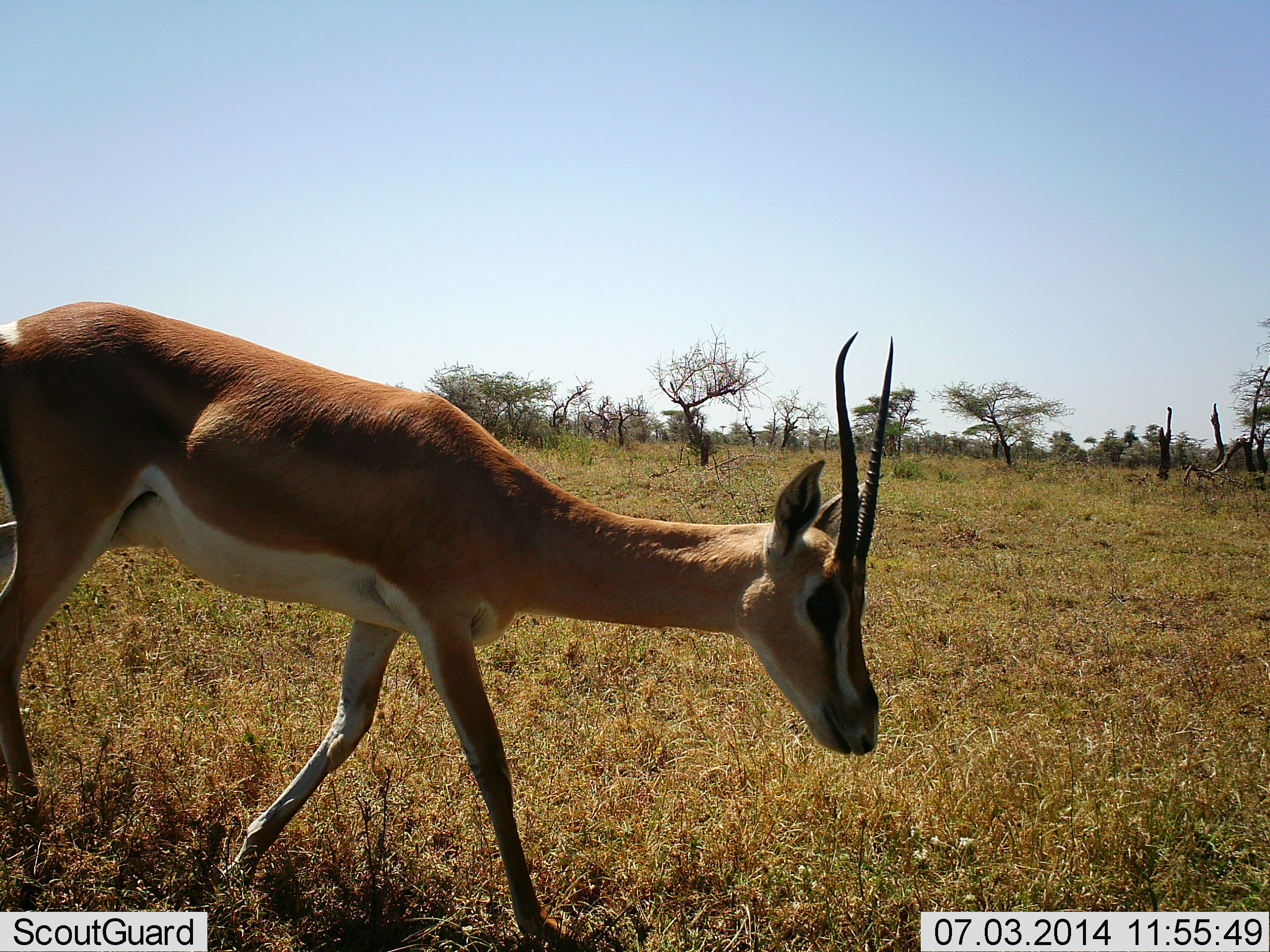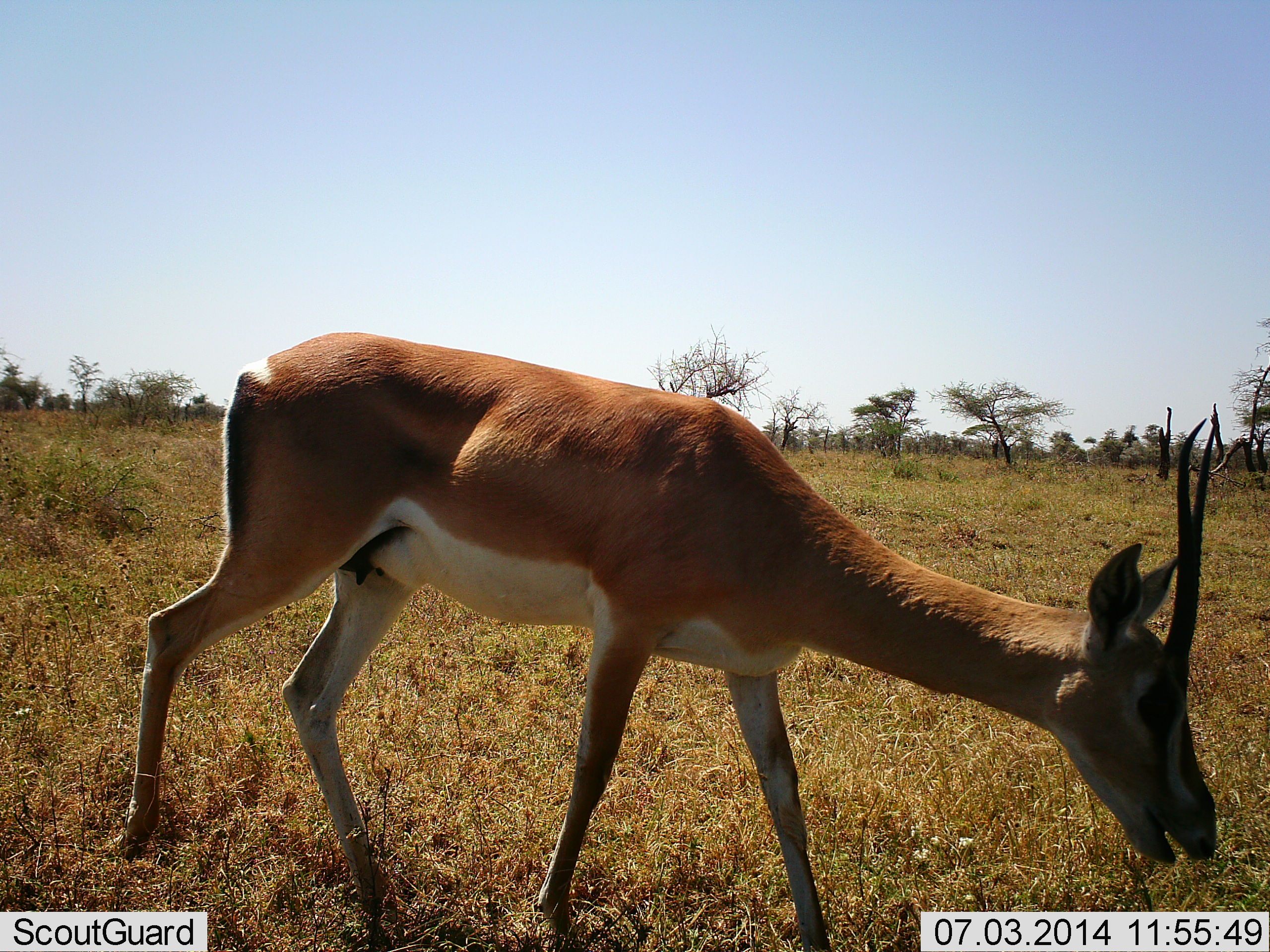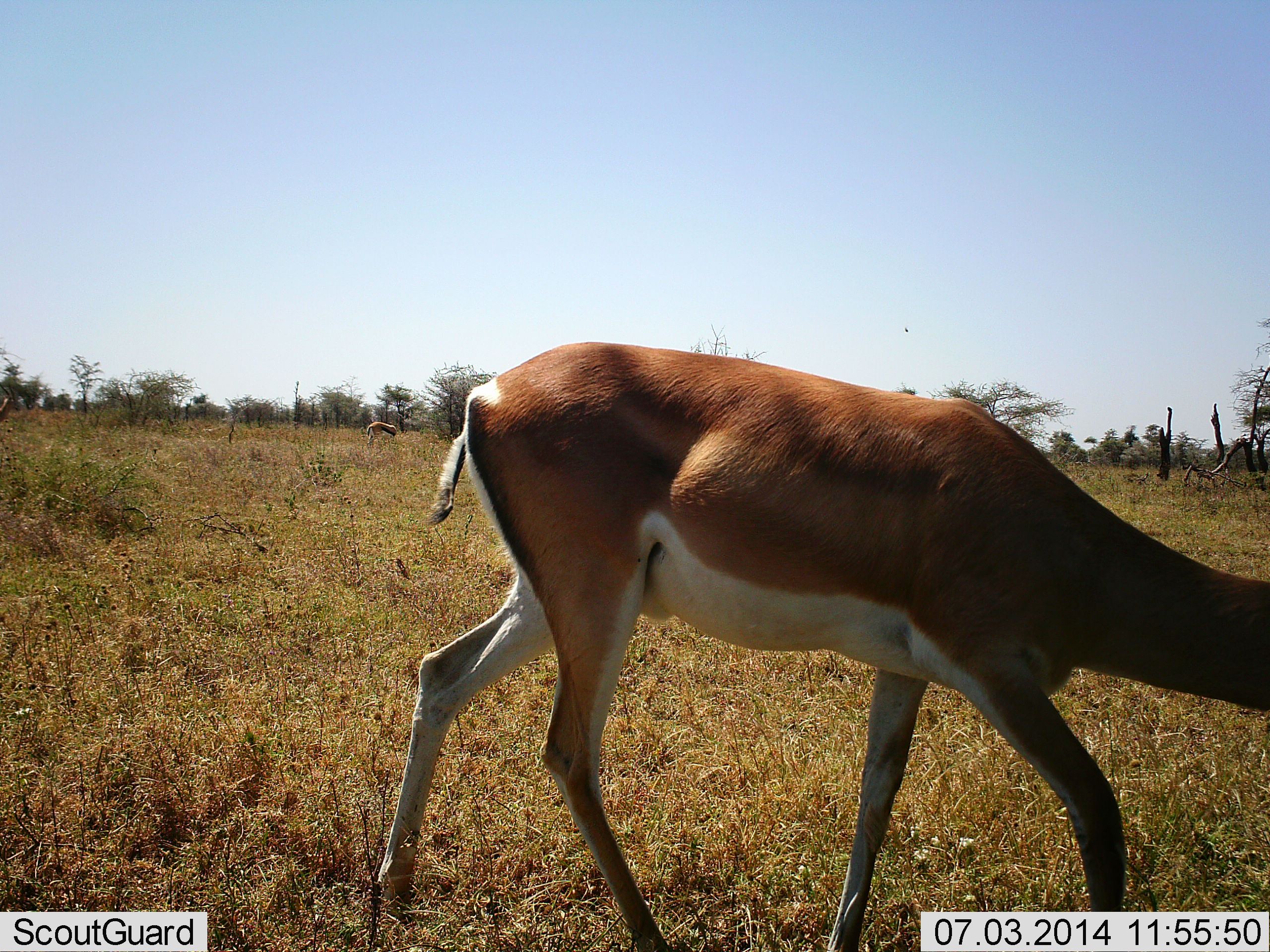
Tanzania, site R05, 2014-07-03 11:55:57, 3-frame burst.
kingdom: Animalia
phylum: Chordata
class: Mammalia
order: Artiodactyla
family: Bovidae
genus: Nanger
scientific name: Nanger granti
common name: grant's gazelle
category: gazellegrants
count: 1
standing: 30%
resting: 0%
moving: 60%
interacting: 0%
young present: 0%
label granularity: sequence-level